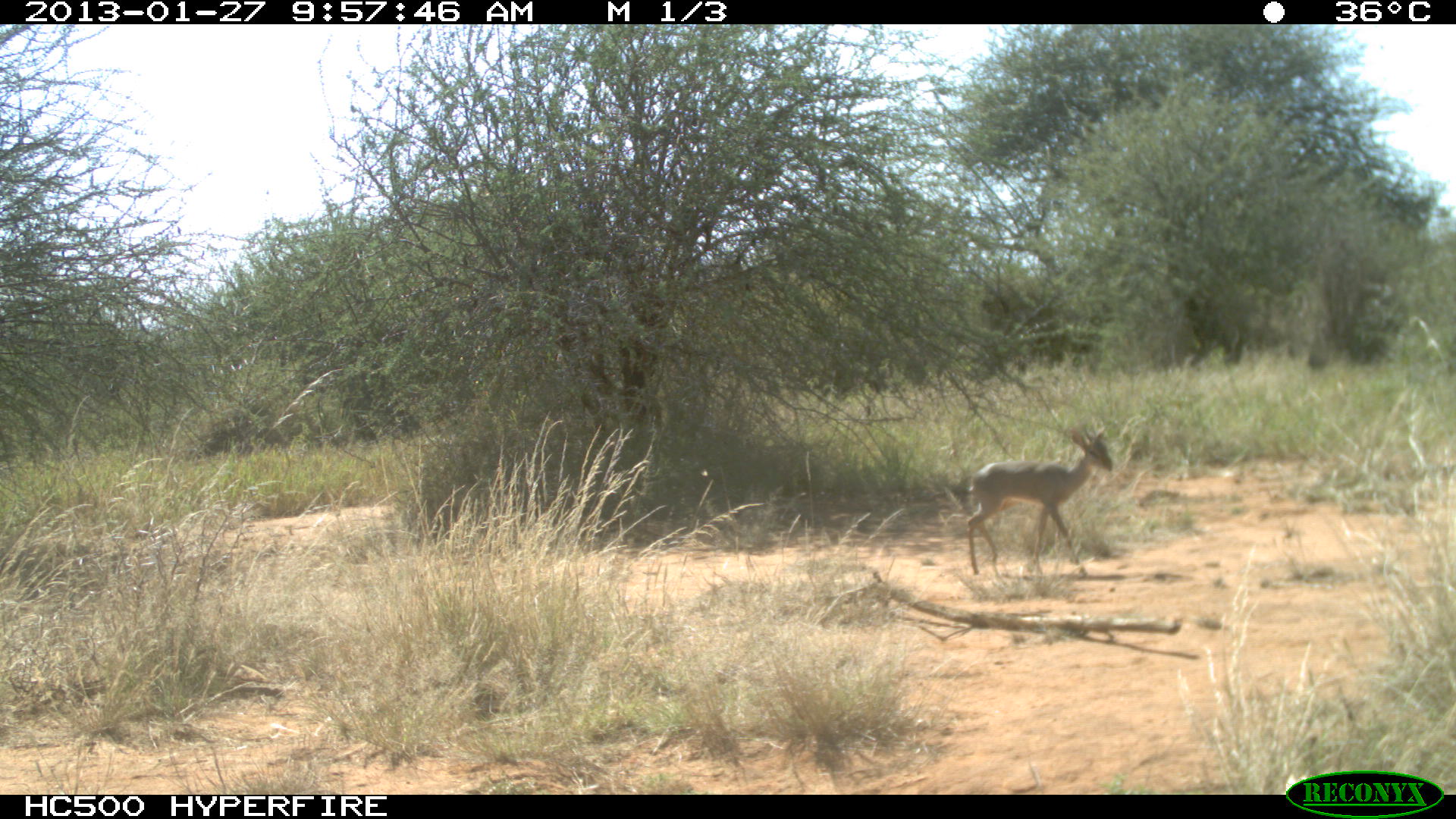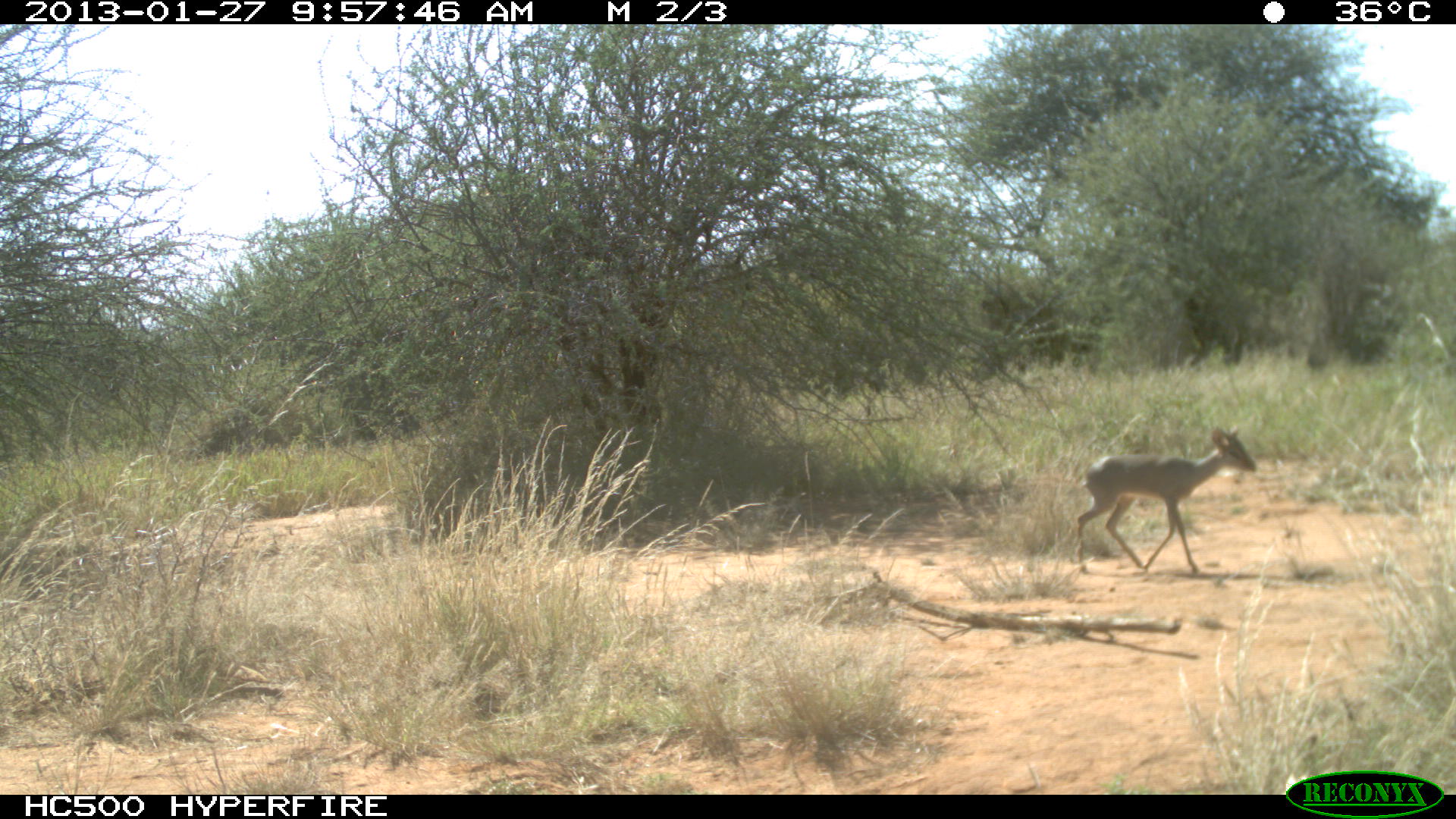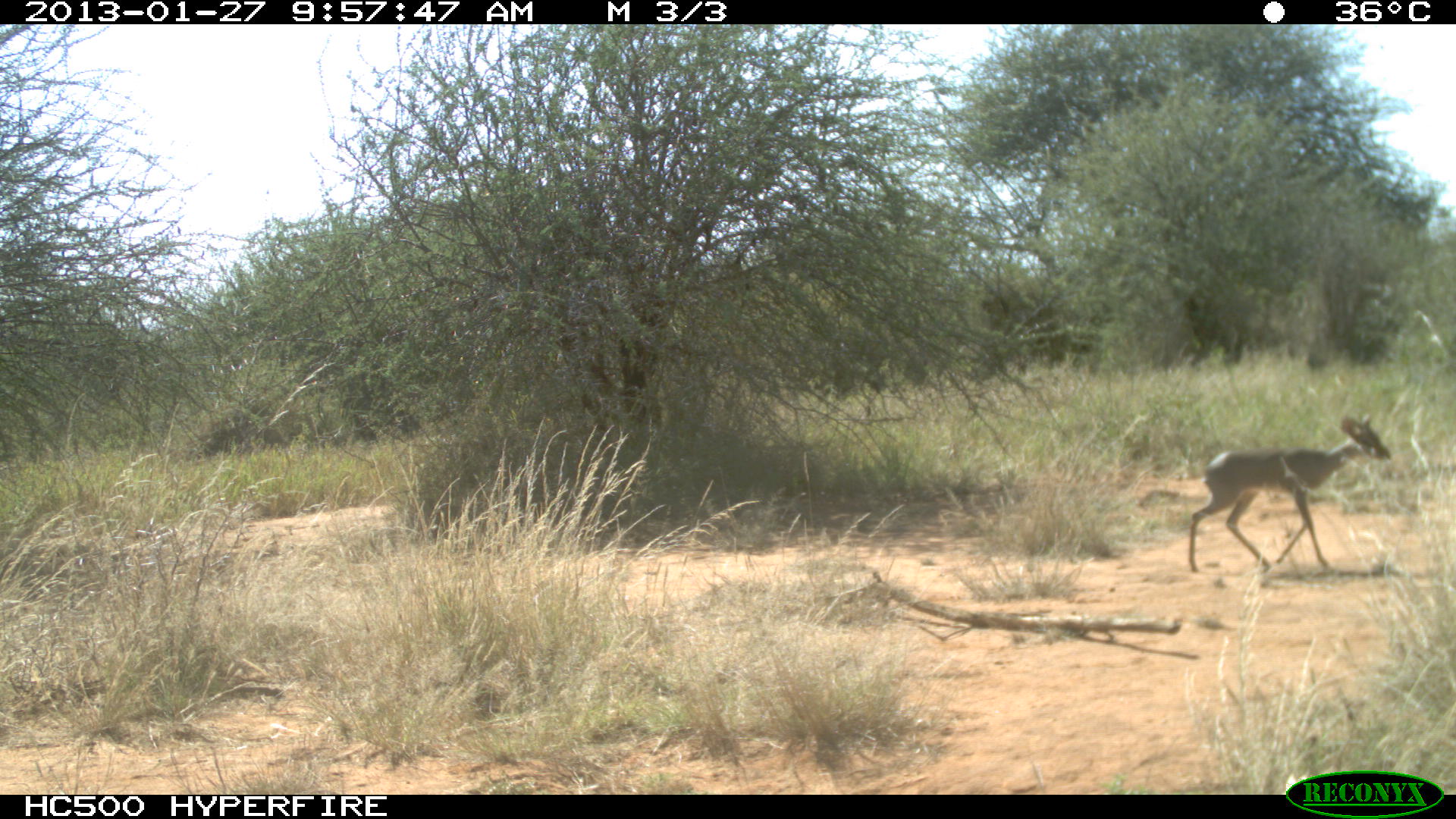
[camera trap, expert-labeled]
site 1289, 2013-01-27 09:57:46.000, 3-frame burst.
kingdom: Animalia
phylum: Chordata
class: Mammalia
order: Artiodactyla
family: Bovidae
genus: Madoqua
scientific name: Madoqua guentheri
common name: günther's dik-dik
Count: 1.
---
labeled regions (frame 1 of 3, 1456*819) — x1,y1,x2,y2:
madoqua guentheri: 964,426,1111,578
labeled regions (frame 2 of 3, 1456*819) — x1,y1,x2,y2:
madoqua guentheri: 1072,422,1255,578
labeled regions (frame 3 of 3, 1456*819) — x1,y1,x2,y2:
madoqua guentheri: 1184,411,1391,572